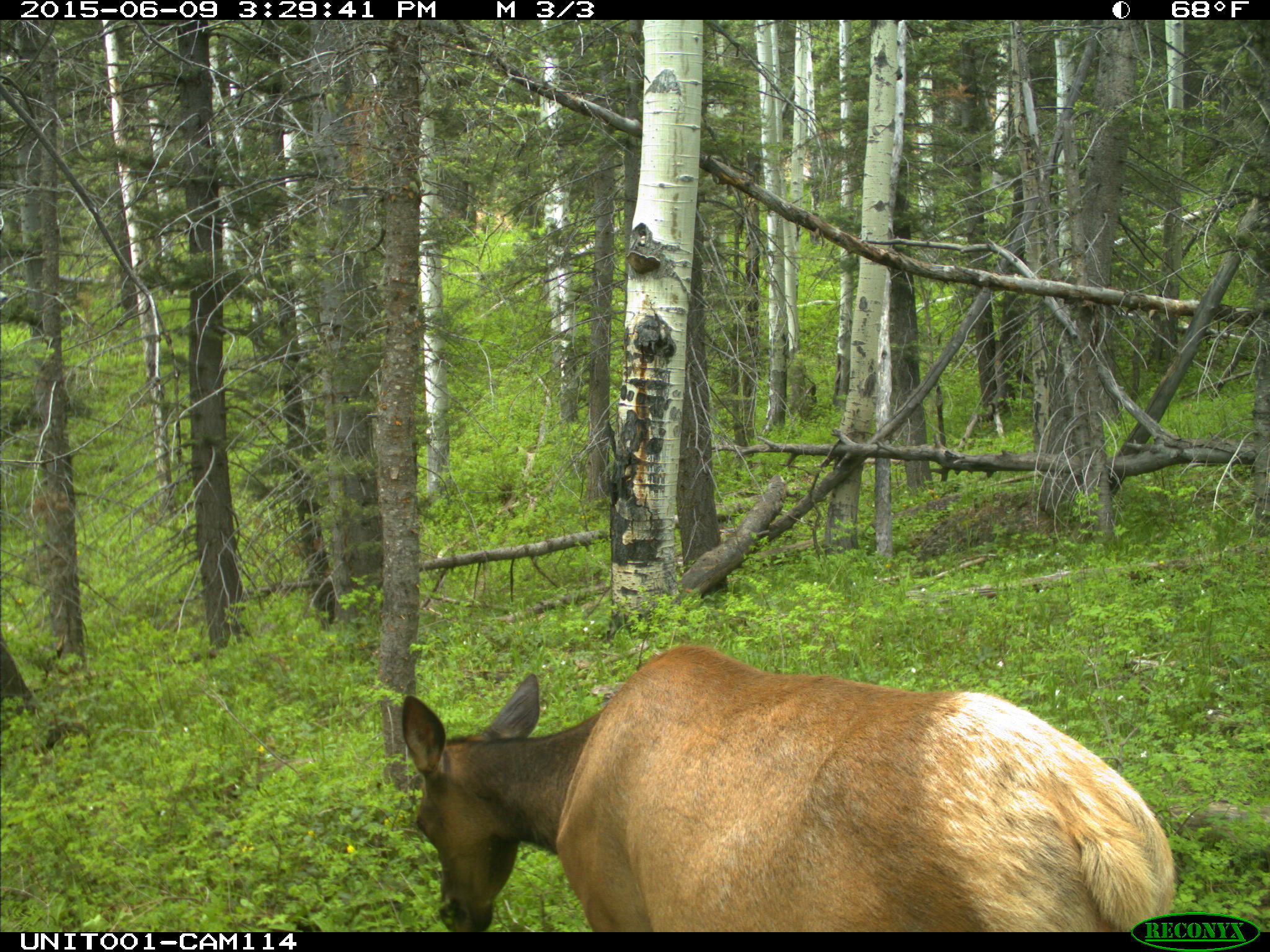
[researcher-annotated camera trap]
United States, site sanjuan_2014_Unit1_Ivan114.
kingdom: Animalia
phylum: Chordata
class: Mammalia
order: Artiodactyla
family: Cervidae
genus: Cervus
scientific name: Cervus elaphus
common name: red deer